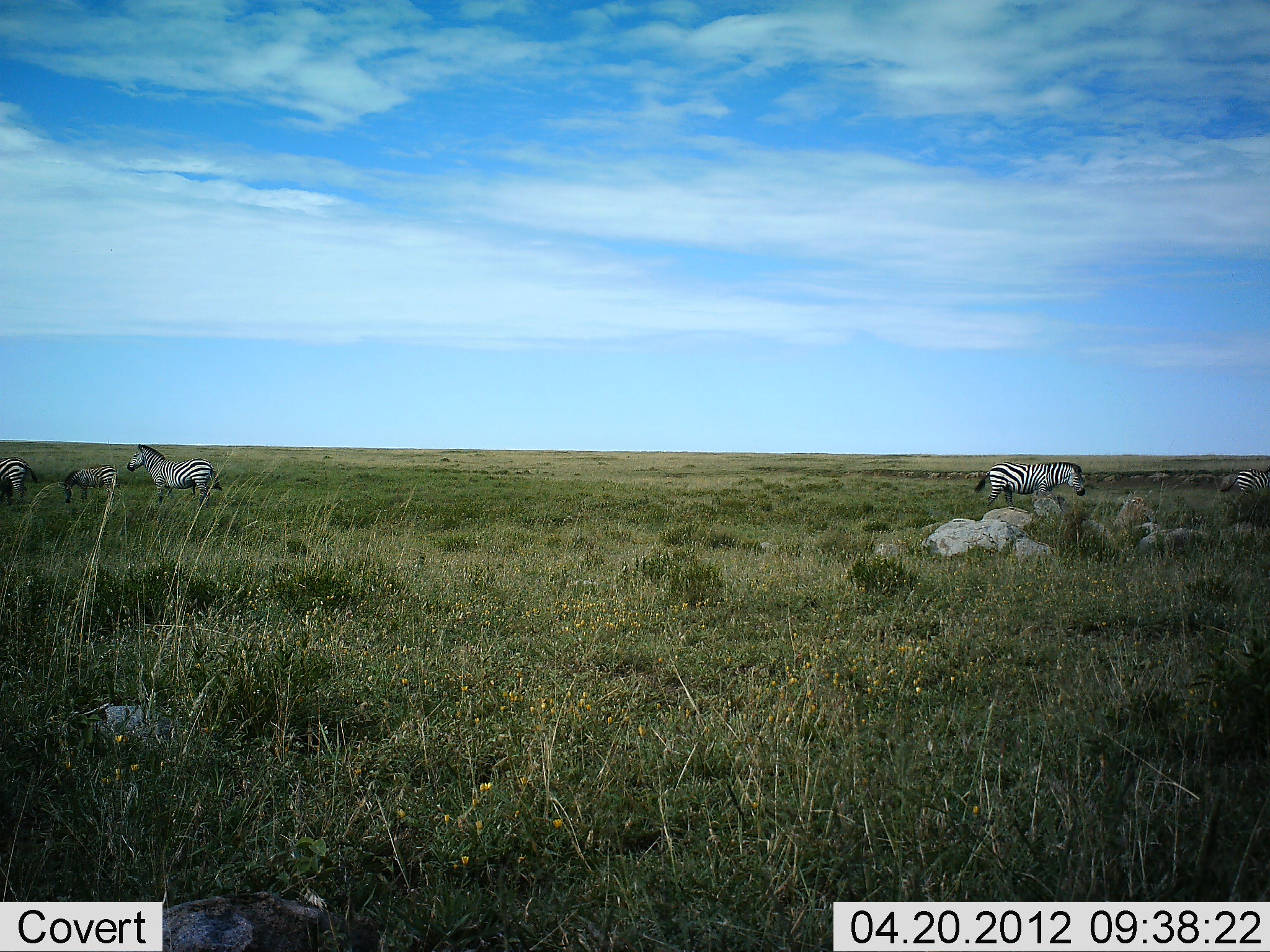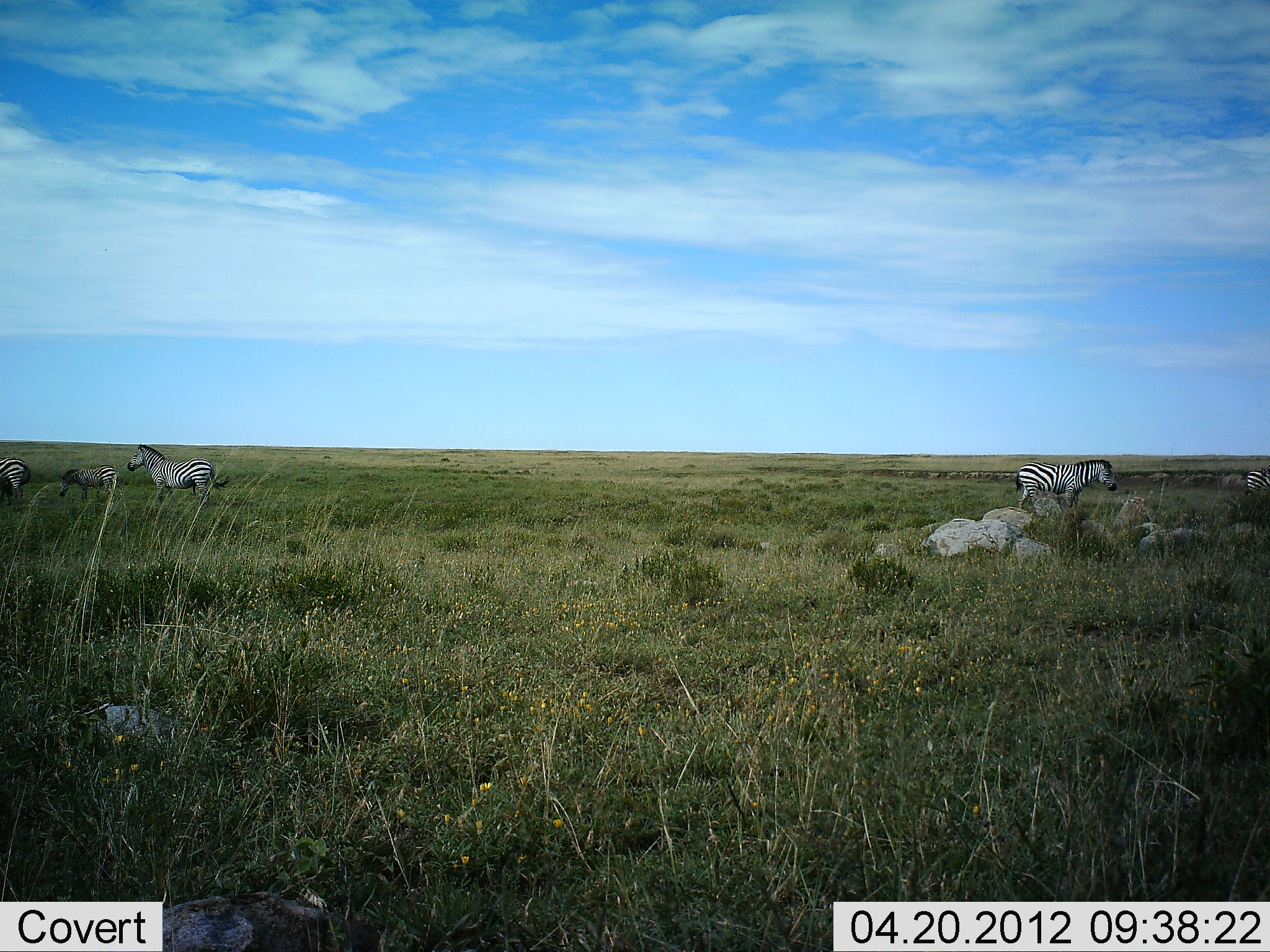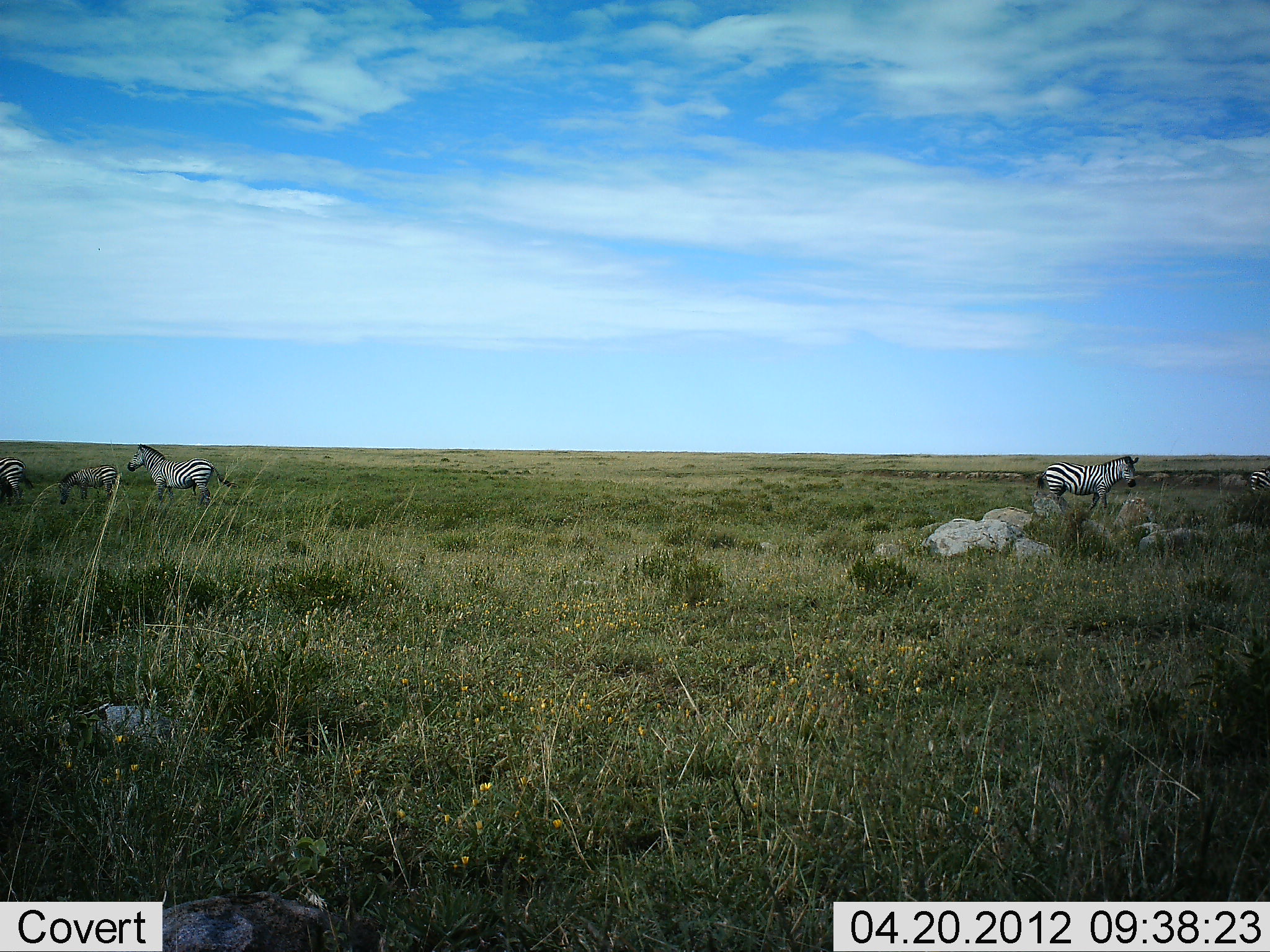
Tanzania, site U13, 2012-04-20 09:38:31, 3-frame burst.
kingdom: Animalia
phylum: Chordata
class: Mammalia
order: Perissodactyla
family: Equidae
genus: Equus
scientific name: Equus quagga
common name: plains zebra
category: zebra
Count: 5.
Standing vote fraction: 84%.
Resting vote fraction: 0%.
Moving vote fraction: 74%.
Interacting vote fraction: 0%.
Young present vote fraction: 53%.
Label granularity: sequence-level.